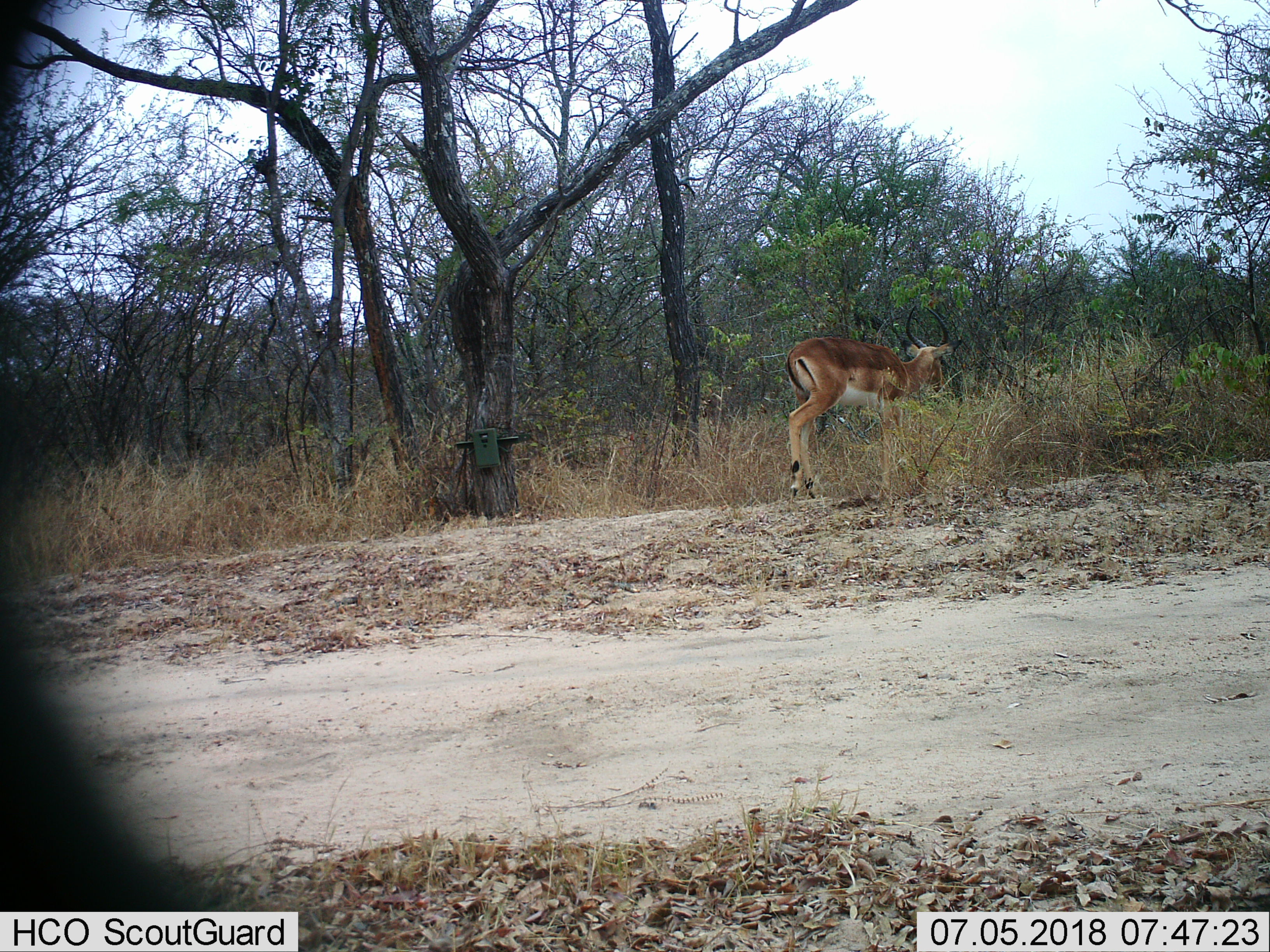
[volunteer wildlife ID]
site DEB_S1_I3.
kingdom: Animalia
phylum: Chordata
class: Mammalia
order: Artiodactyla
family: Bovidae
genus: Aepyceros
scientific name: Aepyceros melampus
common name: impala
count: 1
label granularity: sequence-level